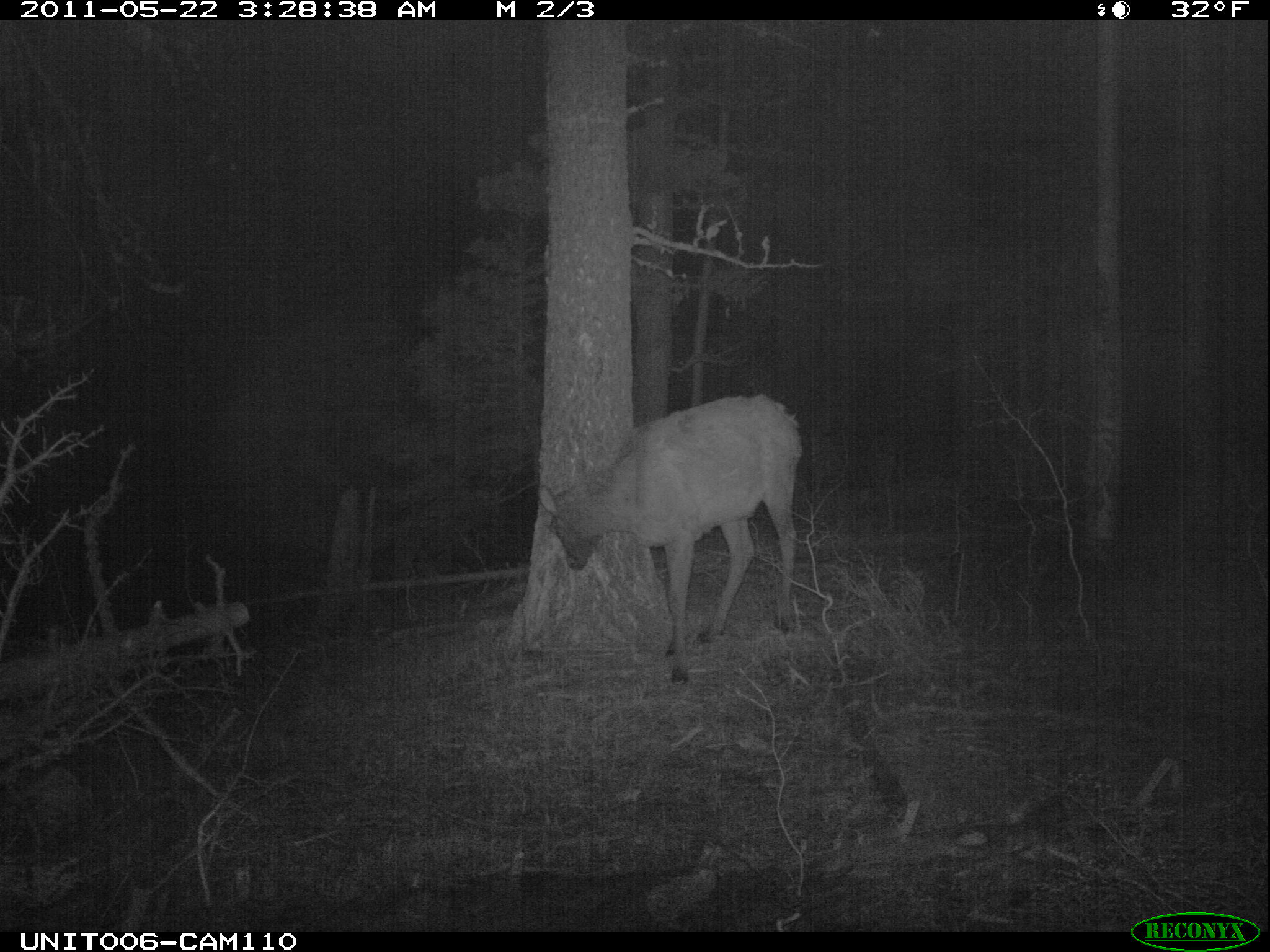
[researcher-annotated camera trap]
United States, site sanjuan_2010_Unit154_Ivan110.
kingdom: Animalia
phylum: Chordata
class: Mammalia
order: Artiodactyla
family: Cervidae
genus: Cervus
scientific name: Cervus elaphus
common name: red deer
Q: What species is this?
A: Cervus elaphus (red deer).